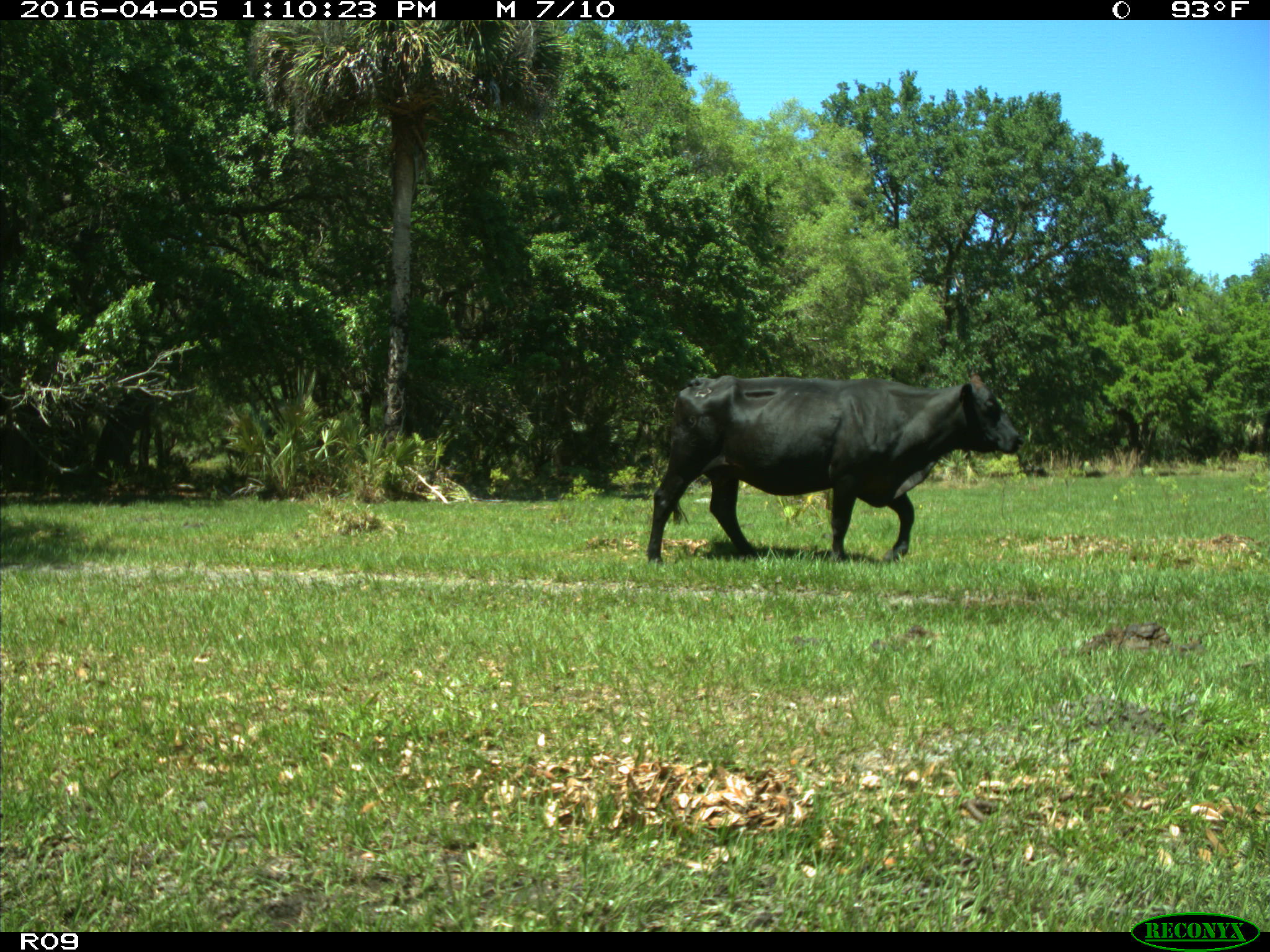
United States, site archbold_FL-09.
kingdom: Animalia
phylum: Chordata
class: Mammalia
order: Artiodactyla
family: Bovidae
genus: Bos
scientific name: Bos taurus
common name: domestic cow